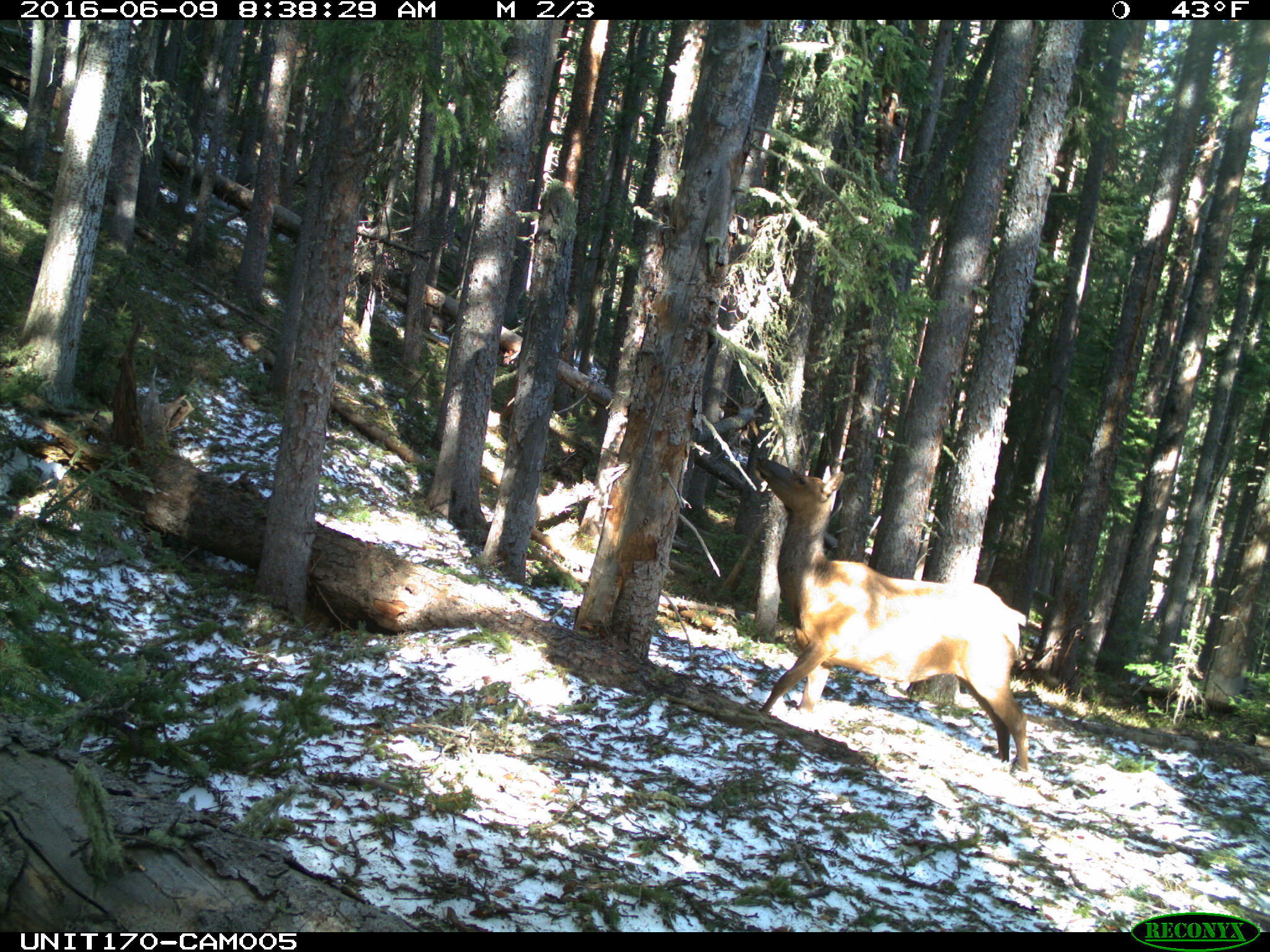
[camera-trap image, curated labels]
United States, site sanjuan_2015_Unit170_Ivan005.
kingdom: Animalia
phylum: Chordata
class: Mammalia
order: Artiodactyla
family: Cervidae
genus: Cervus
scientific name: Cervus elaphus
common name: red deer